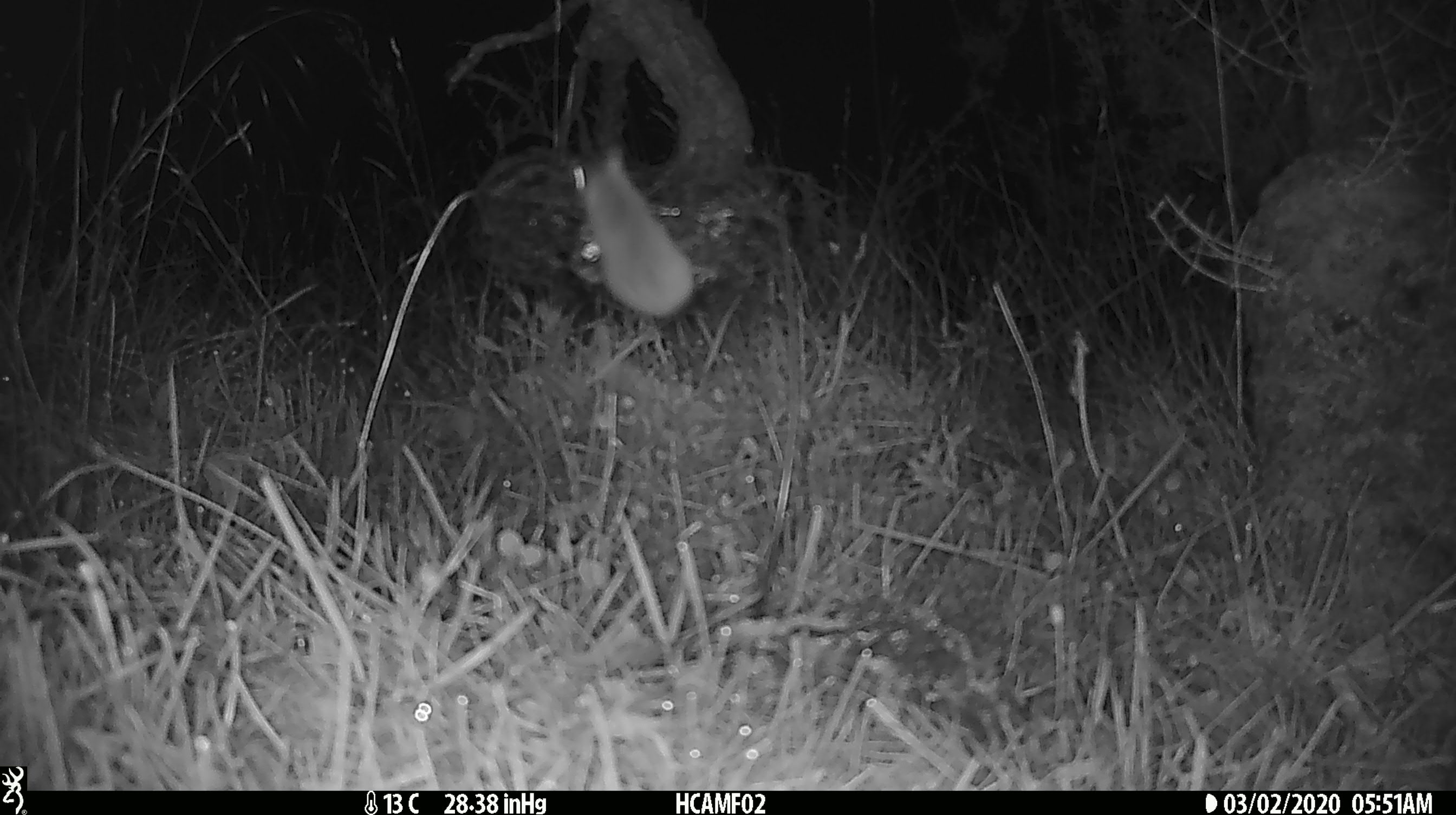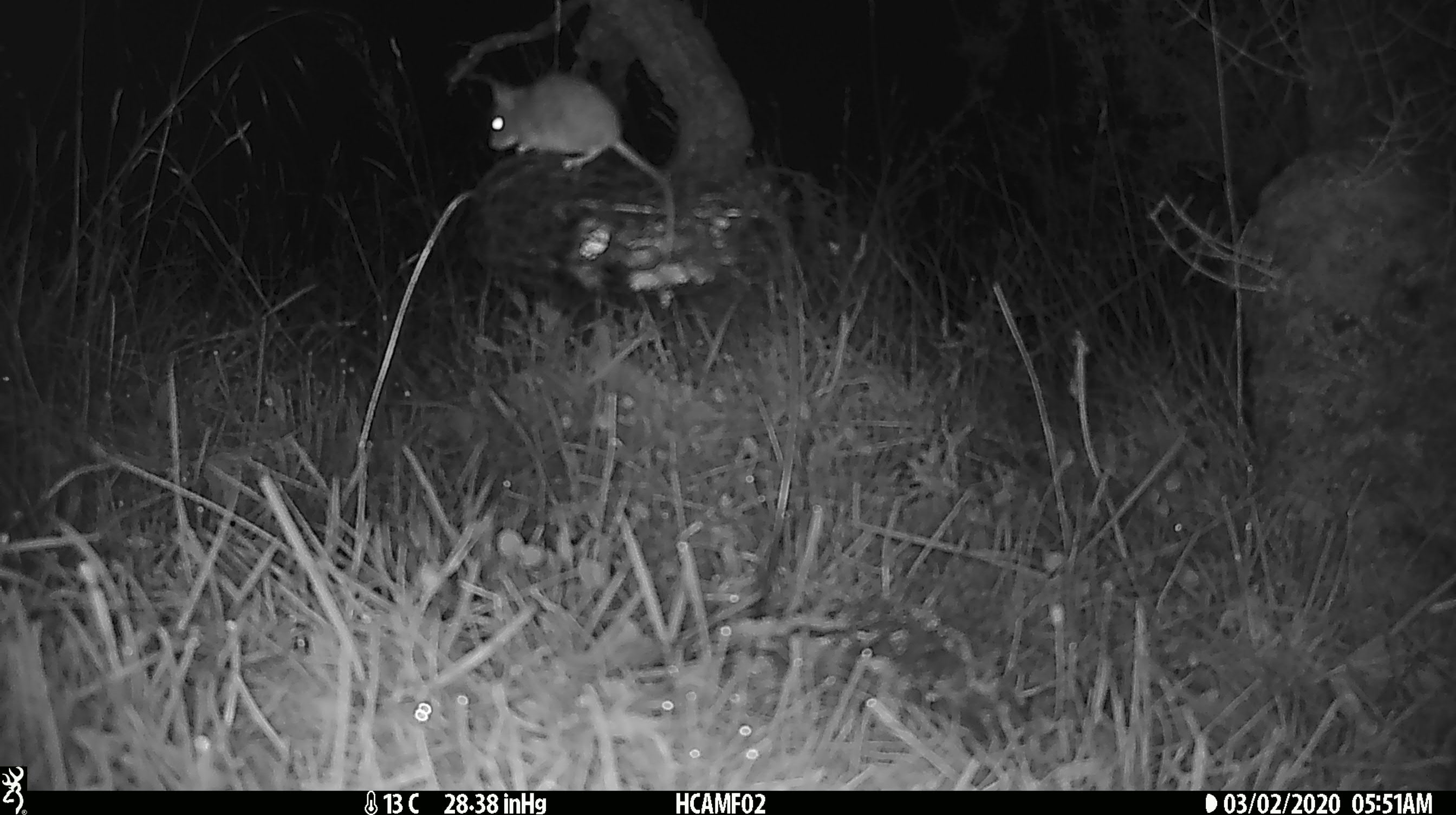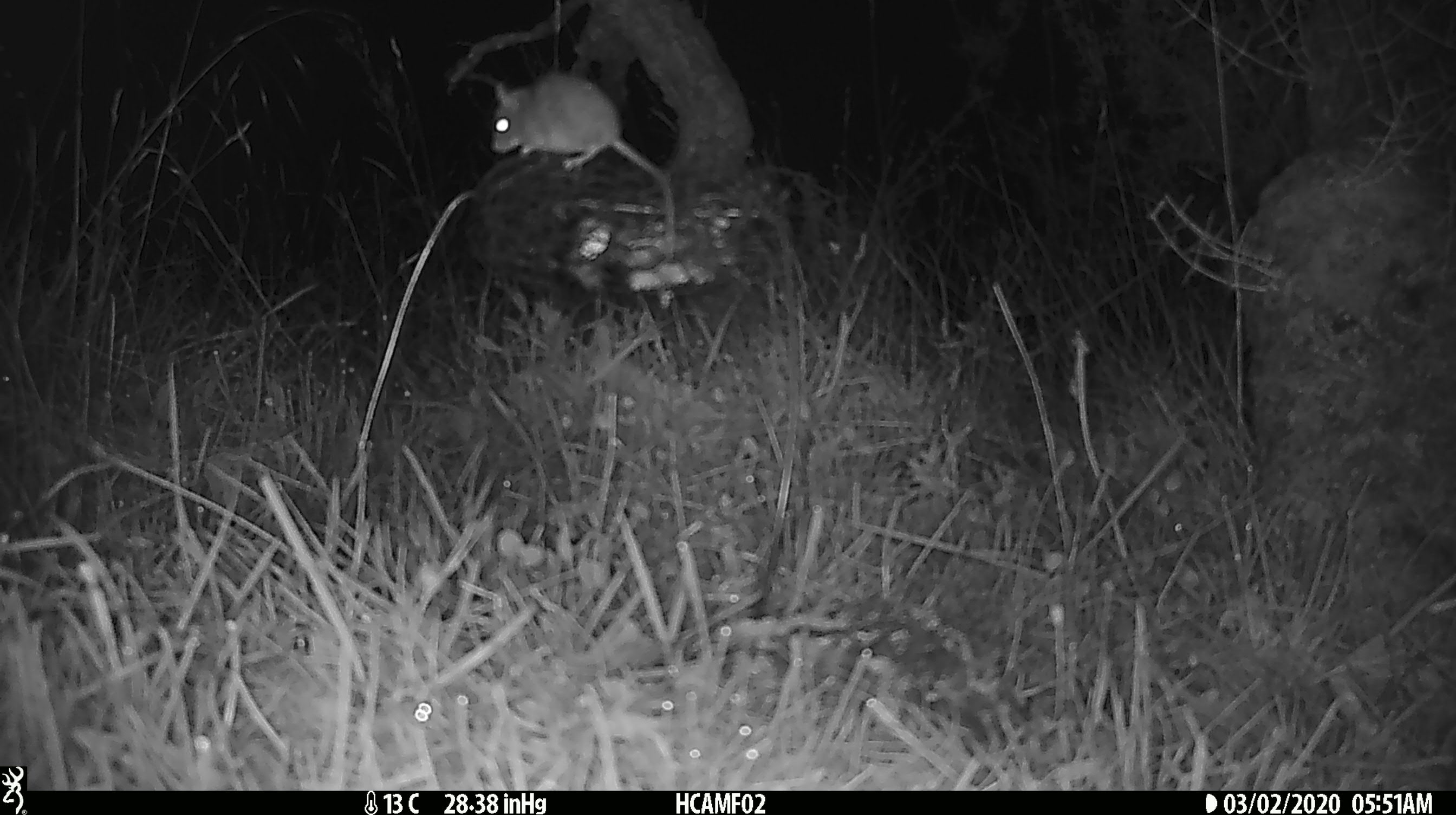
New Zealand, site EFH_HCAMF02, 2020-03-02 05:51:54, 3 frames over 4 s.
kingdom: Animalia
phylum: Chordata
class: Mammalia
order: Rodentia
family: Muridae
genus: Mus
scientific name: Mus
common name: mouse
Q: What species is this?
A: Mouse (Mus).